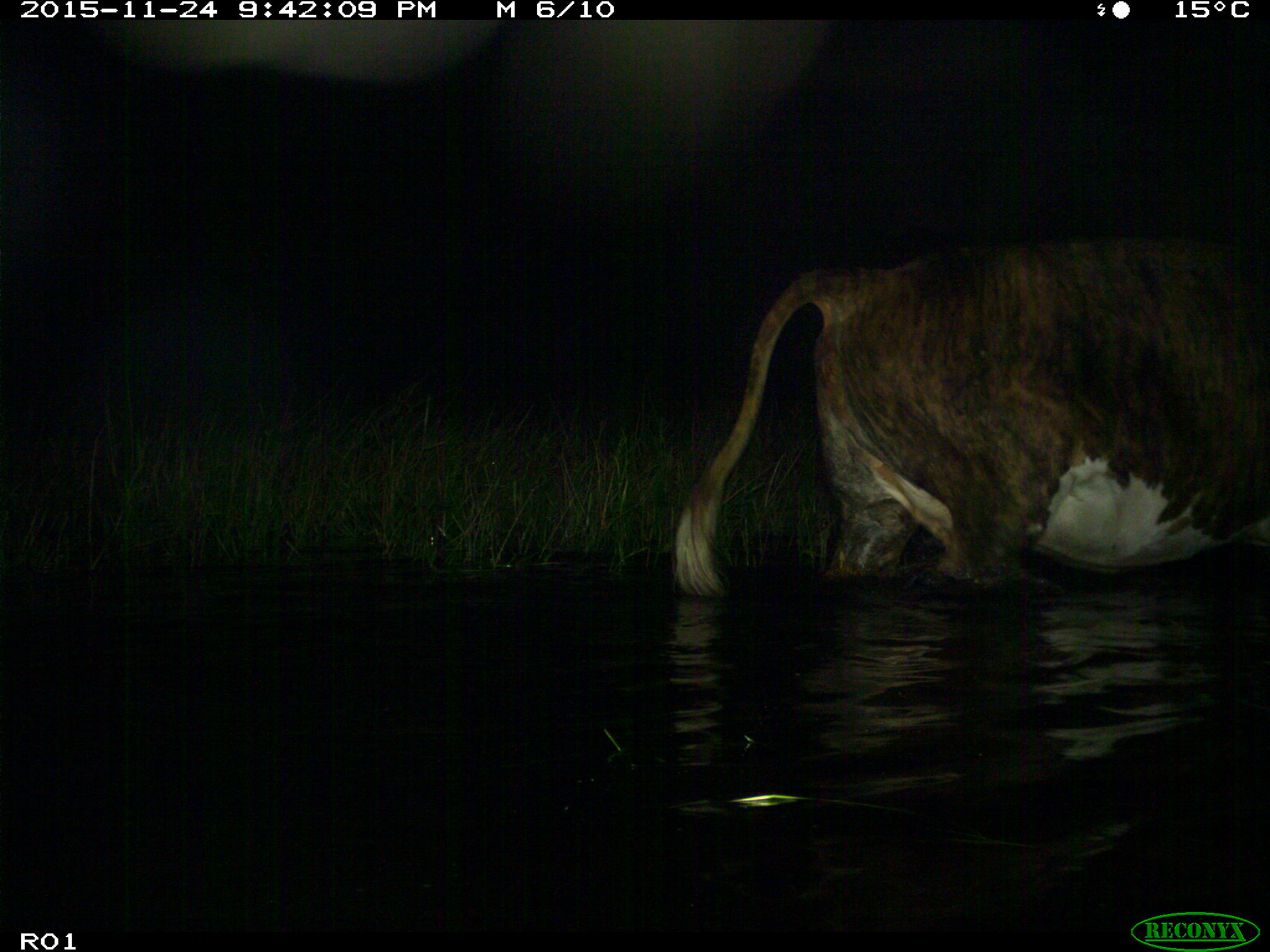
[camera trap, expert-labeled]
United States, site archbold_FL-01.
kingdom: Animalia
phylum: Chordata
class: Mammalia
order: Artiodactyla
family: Bovidae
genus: Bos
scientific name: Bos taurus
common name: domestic cow